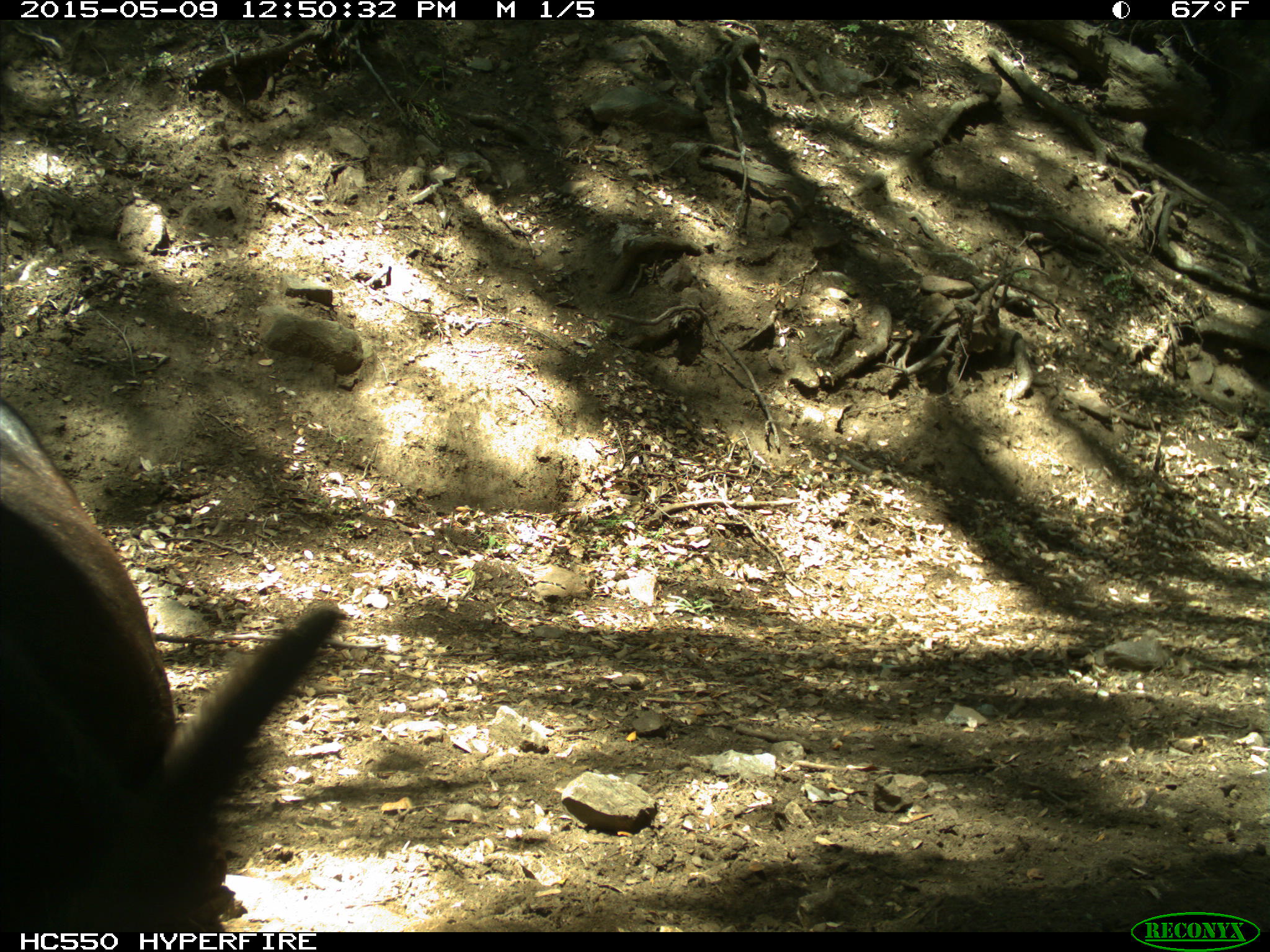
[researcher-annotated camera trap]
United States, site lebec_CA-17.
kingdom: Animalia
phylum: Chordata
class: Mammalia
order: Artiodactyla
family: Bovidae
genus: Bos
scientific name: Bos taurus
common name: domestic cow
Bos taurus (domestic cow).